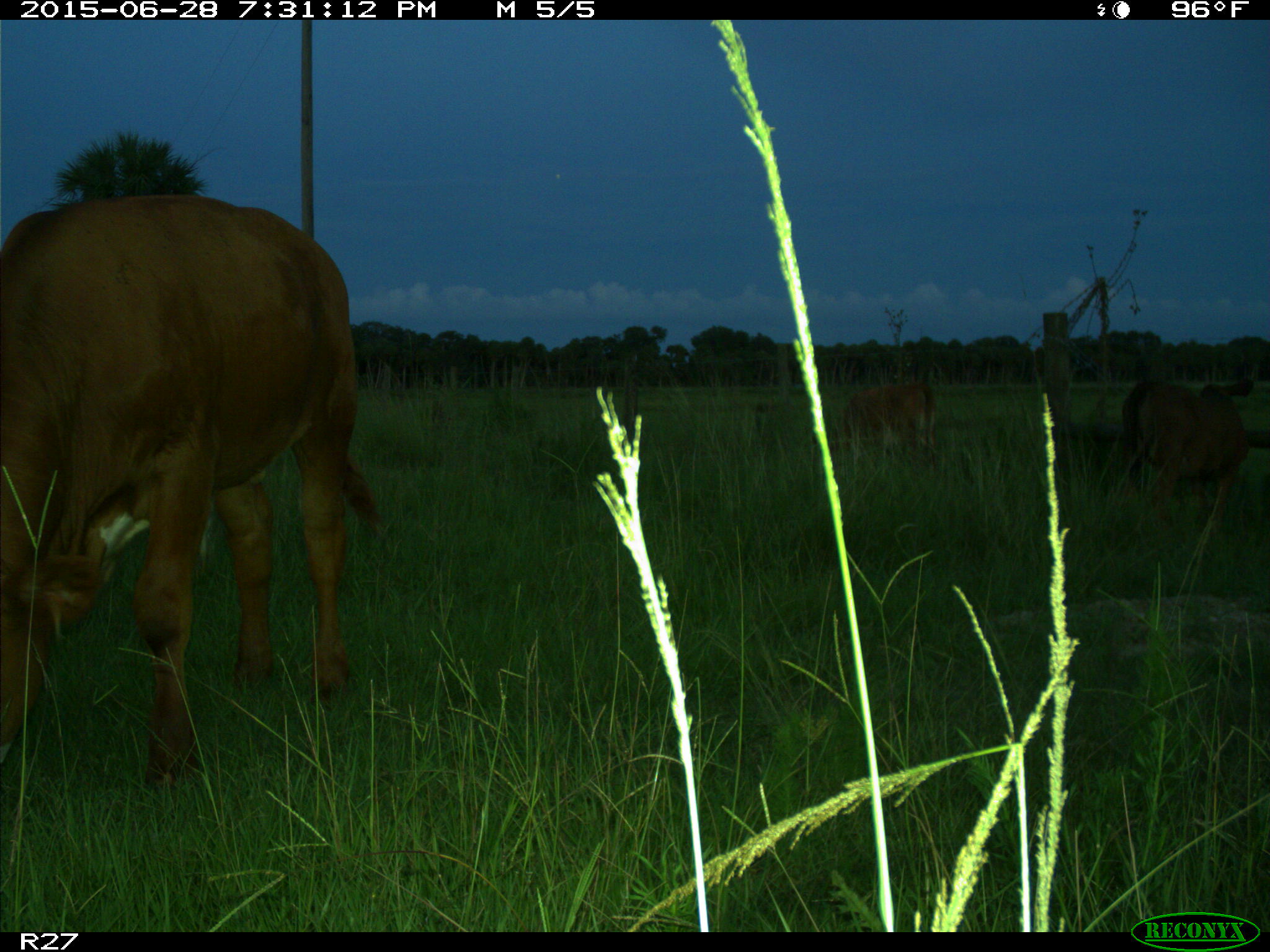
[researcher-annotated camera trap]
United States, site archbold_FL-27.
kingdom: Animalia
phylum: Chordata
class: Mammalia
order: Artiodactyla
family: Bovidae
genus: Bos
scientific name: Bos taurus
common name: domestic cow